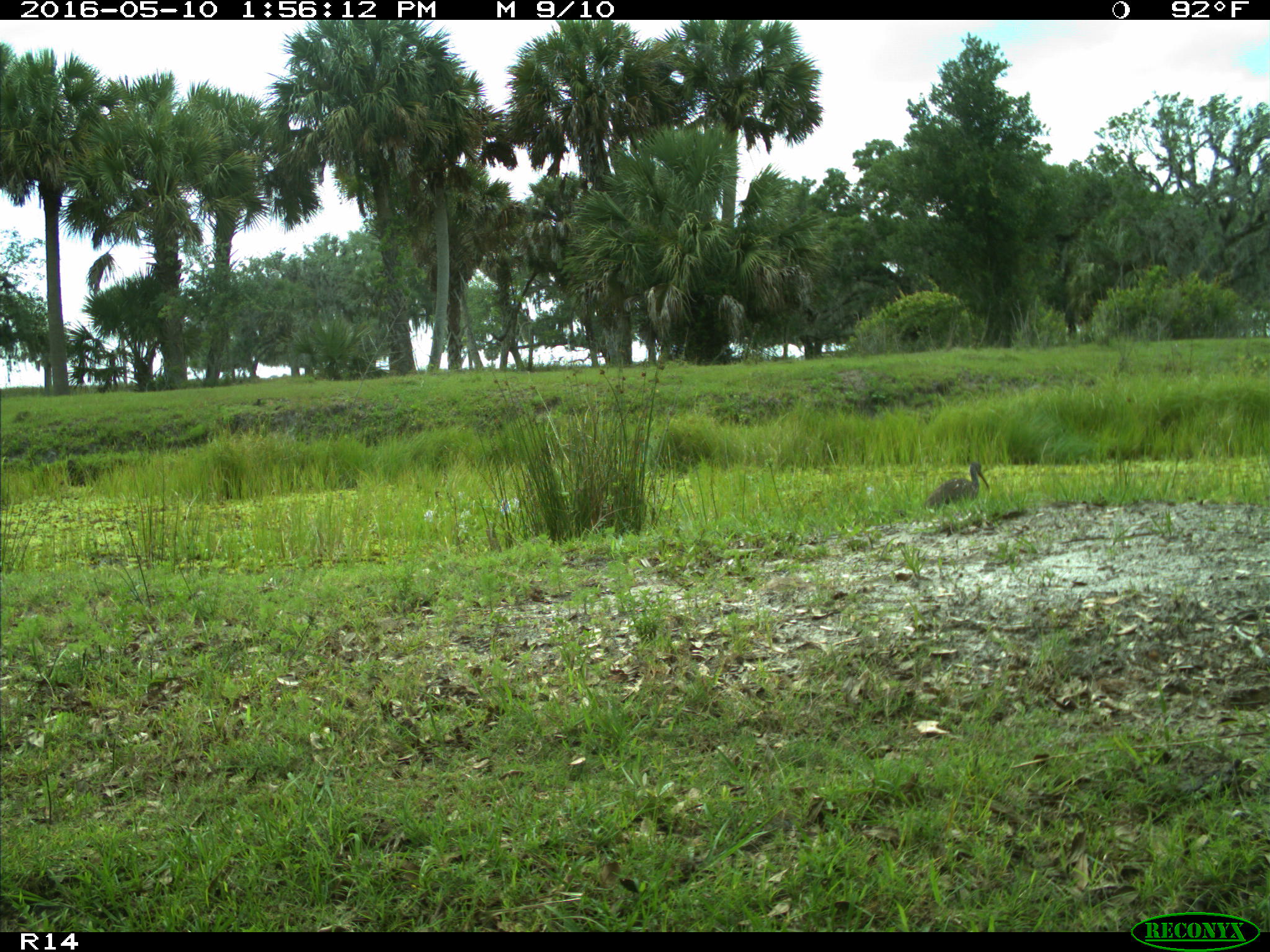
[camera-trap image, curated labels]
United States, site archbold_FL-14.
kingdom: Animalia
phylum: Chordata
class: Aves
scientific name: Aves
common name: birds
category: unidentified bird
Unidentified bird (birds) (Aves).